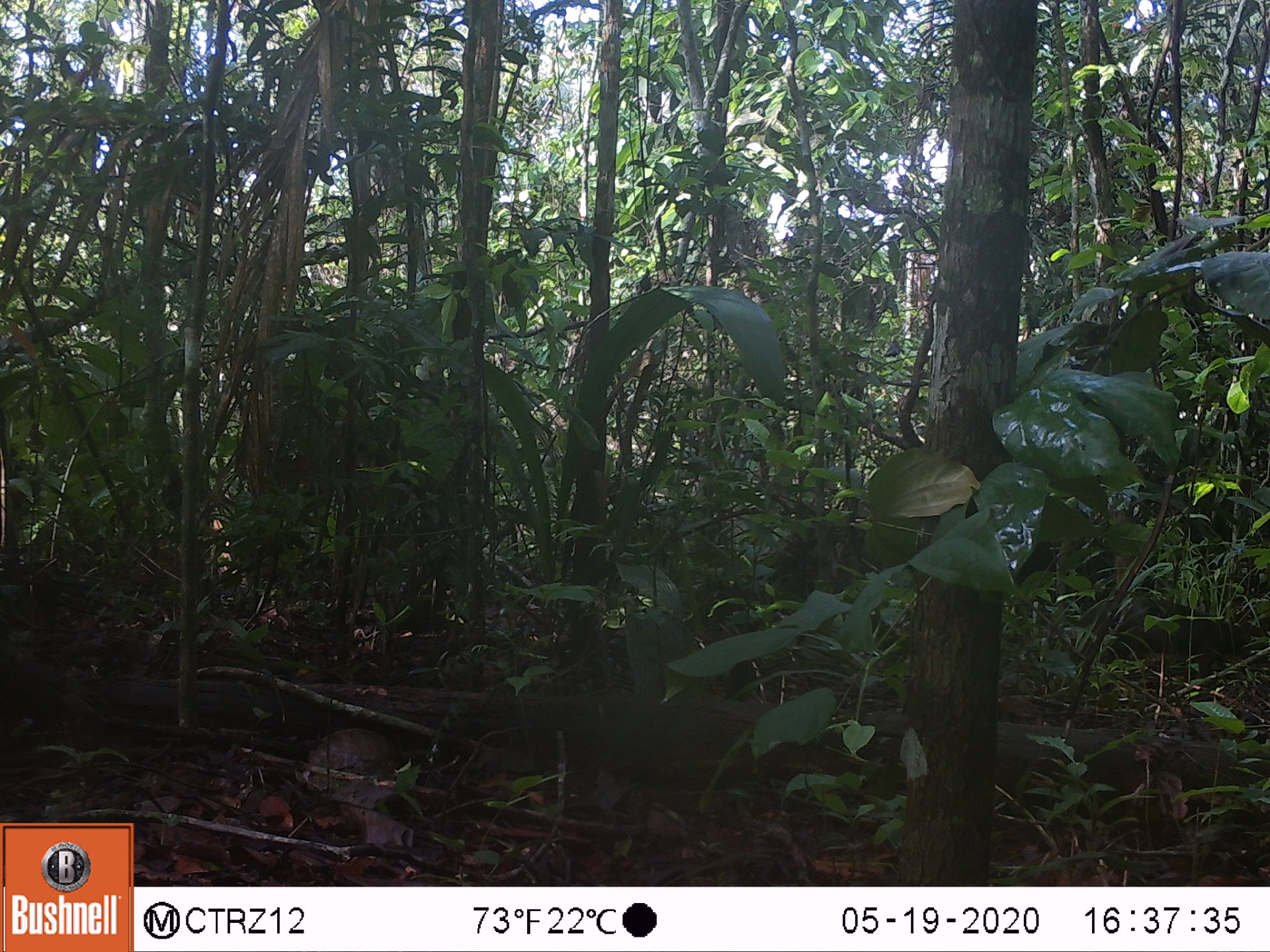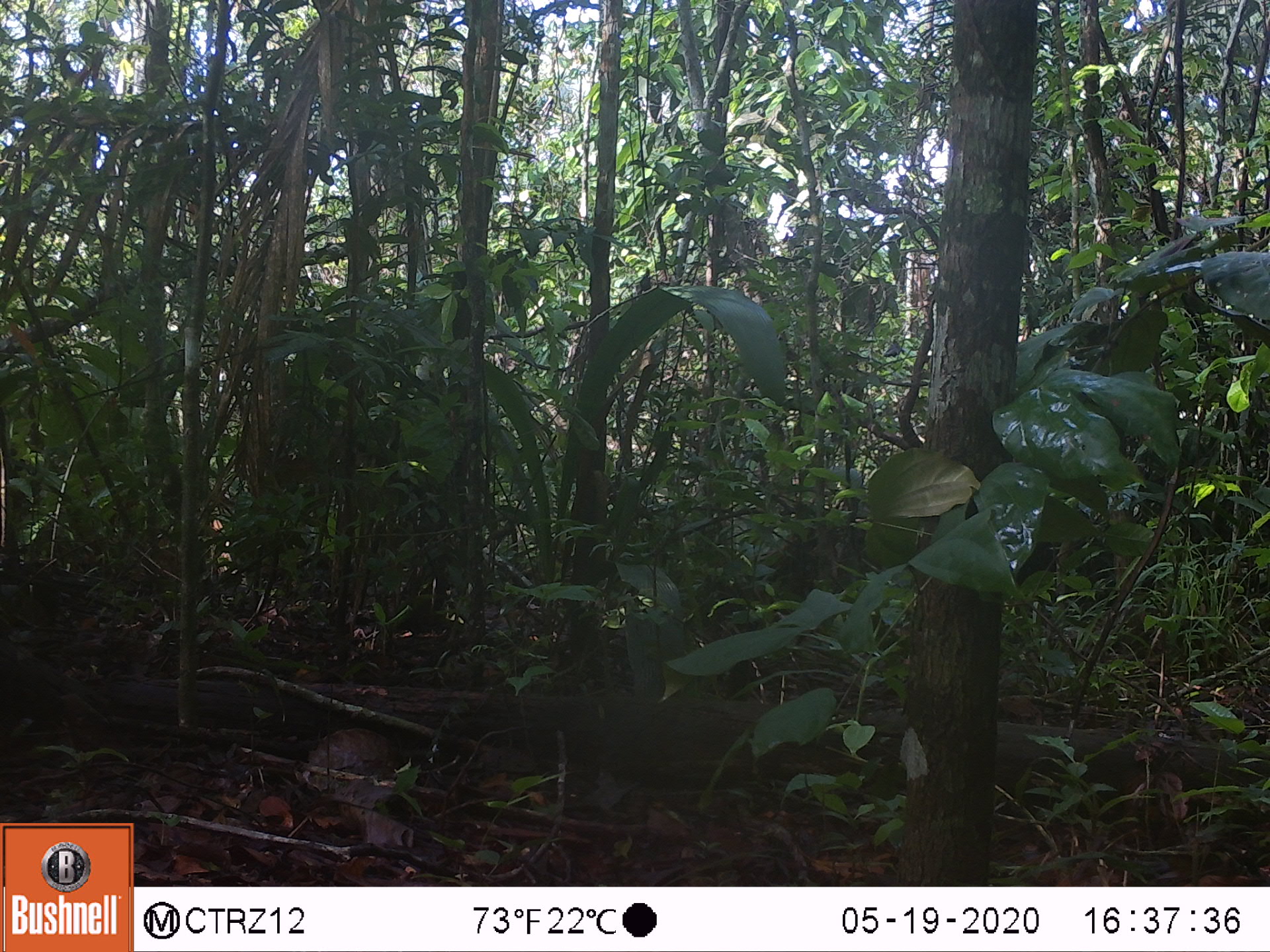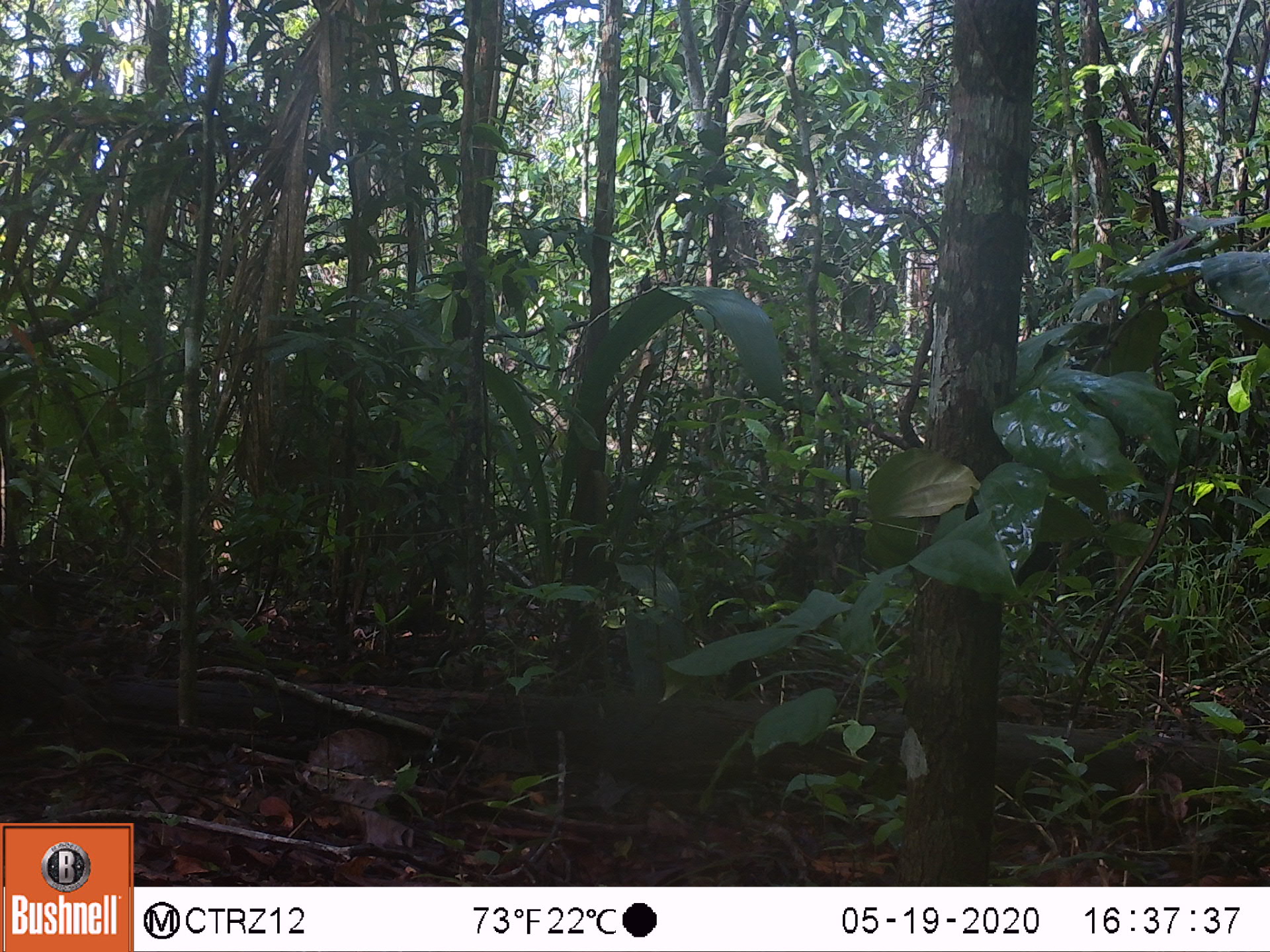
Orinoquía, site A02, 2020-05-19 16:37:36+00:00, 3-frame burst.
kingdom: Animalia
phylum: Chordata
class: Mammalia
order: Rodentia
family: Dasyproctidae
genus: Dasyprocta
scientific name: Dasyprocta fuliginosa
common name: black agouti